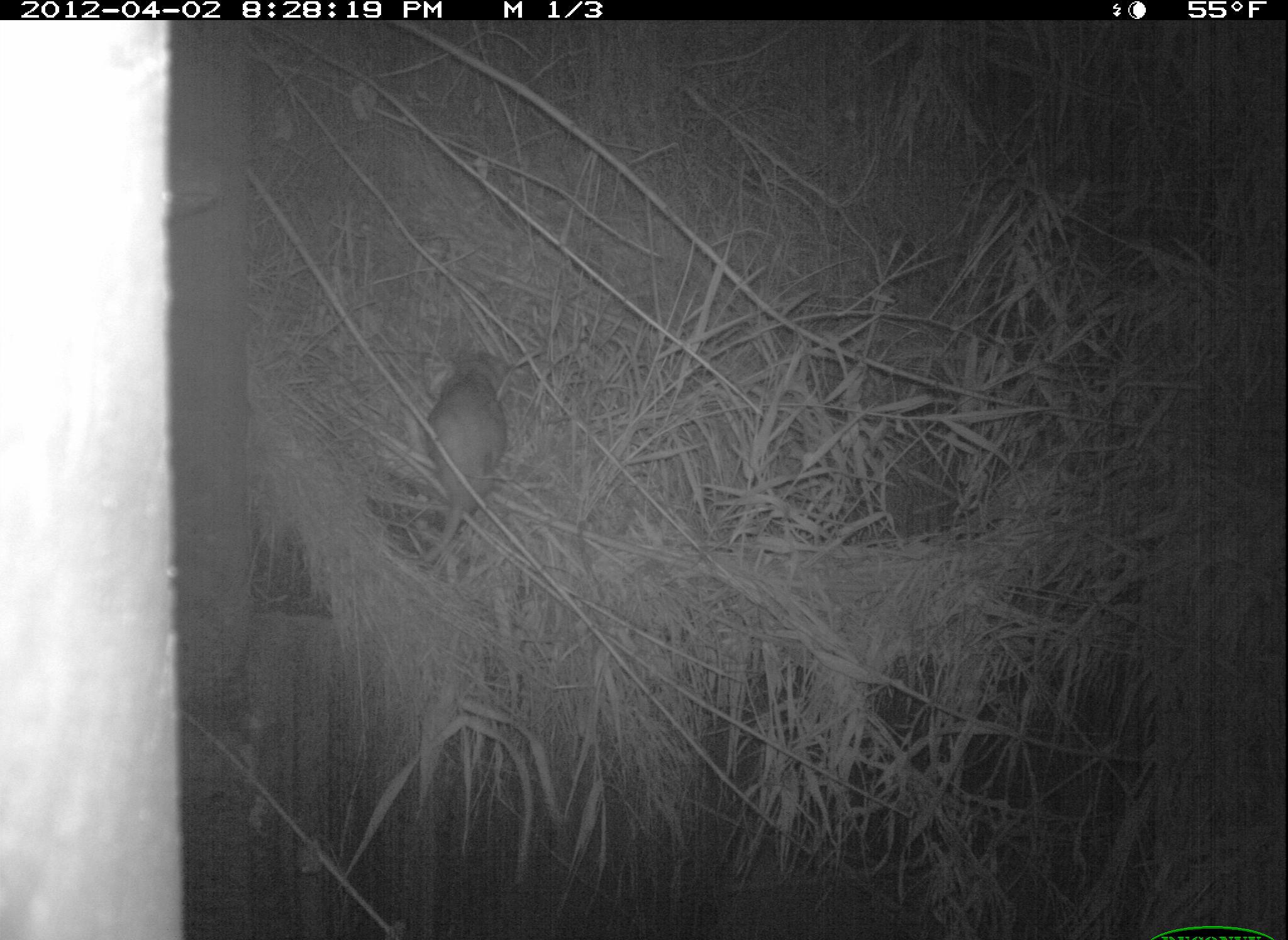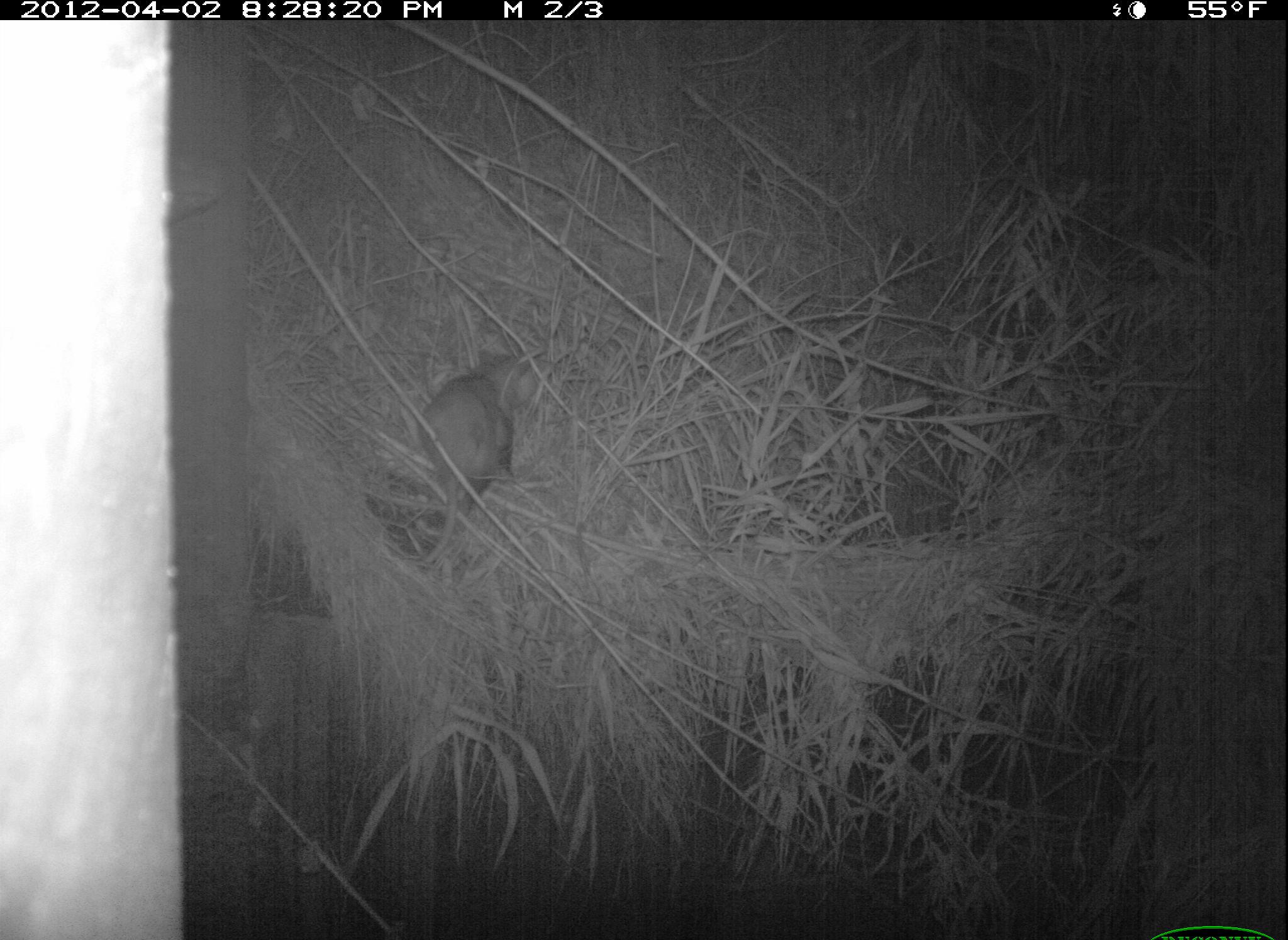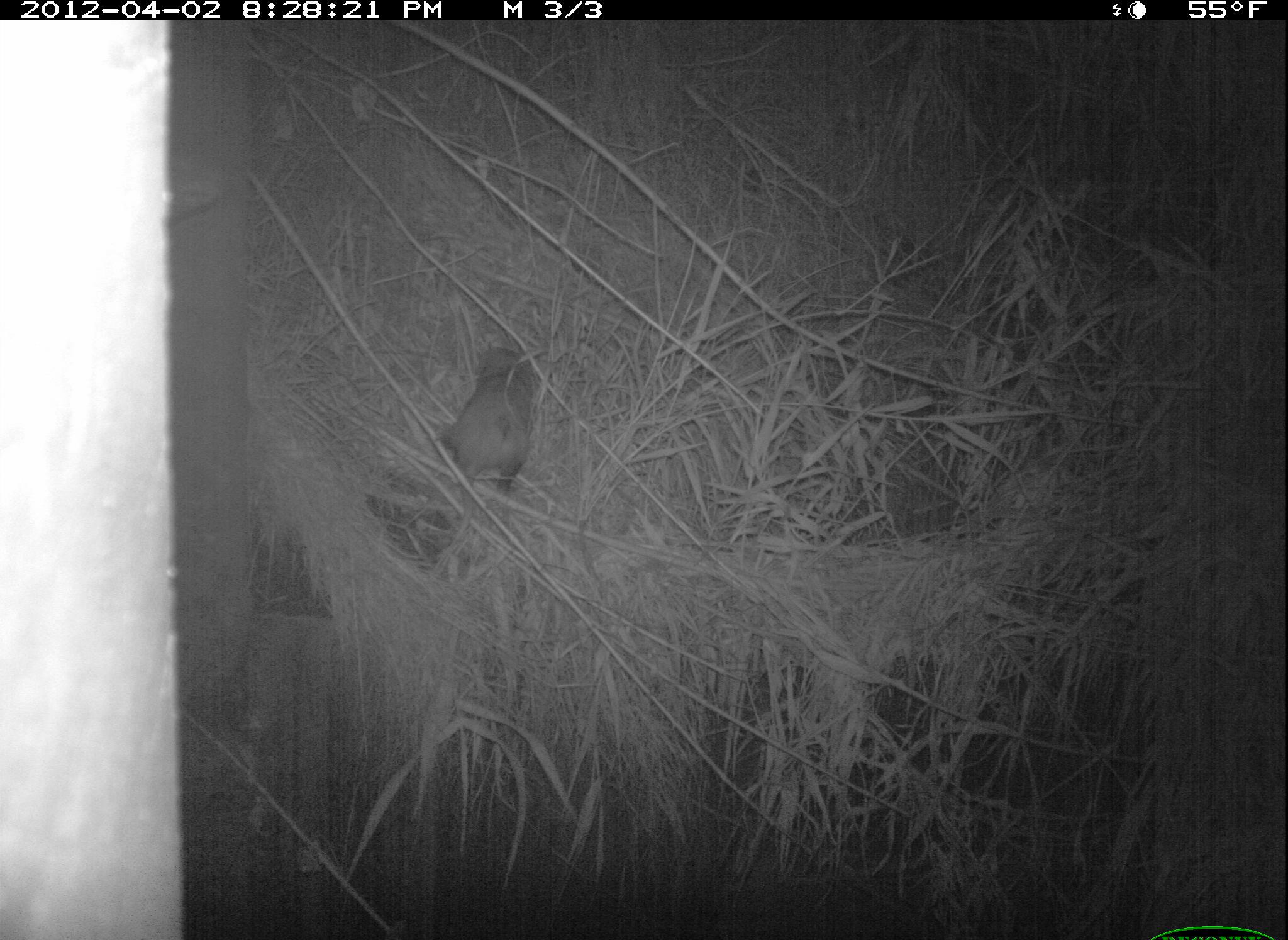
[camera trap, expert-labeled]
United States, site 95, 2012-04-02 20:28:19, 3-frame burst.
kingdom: Animalia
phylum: Chordata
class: Mammalia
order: Didelphimorphia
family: Didelphidae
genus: Didelphis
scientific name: Didelphis virginiana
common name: virginia opossum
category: opossum